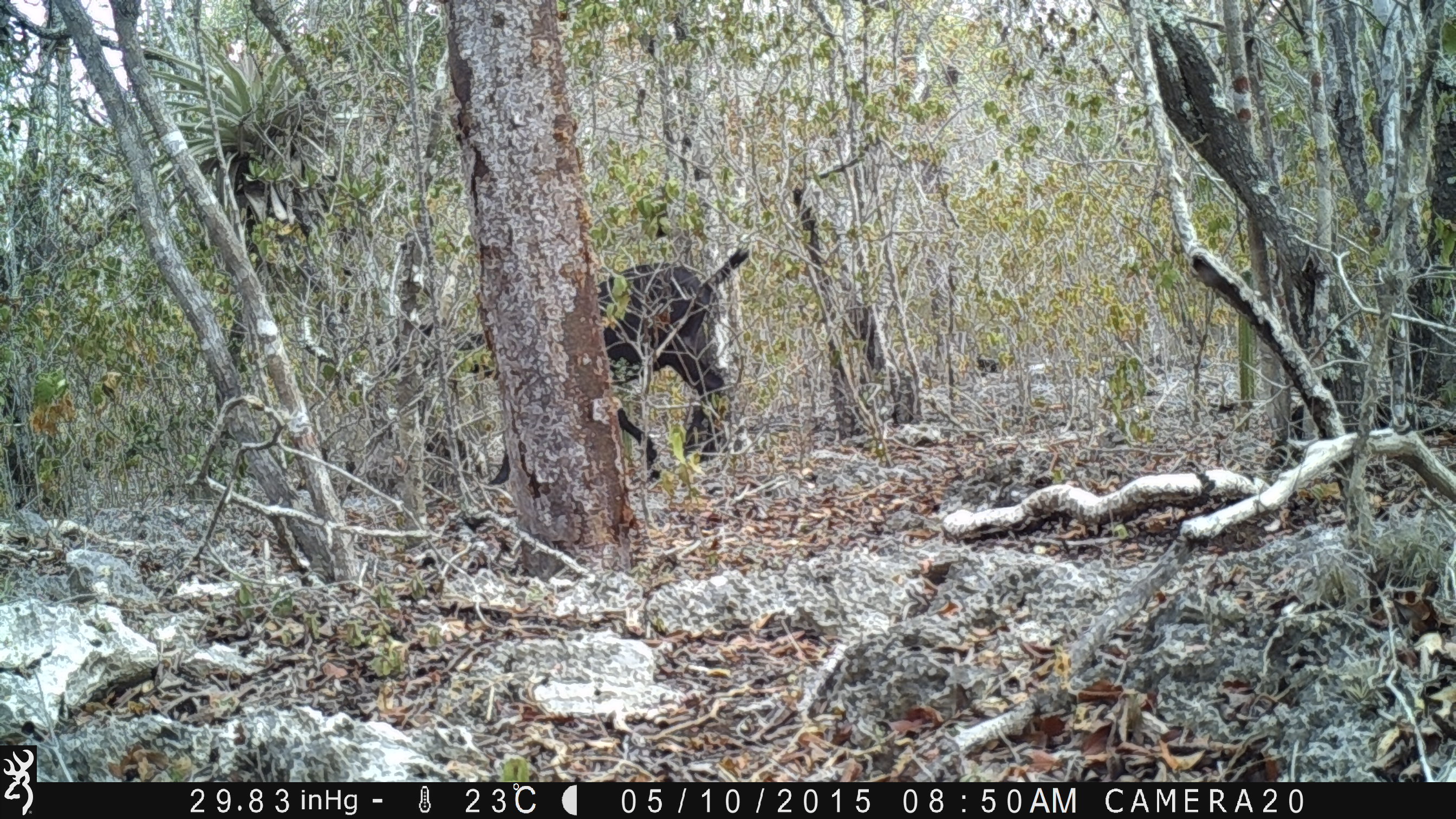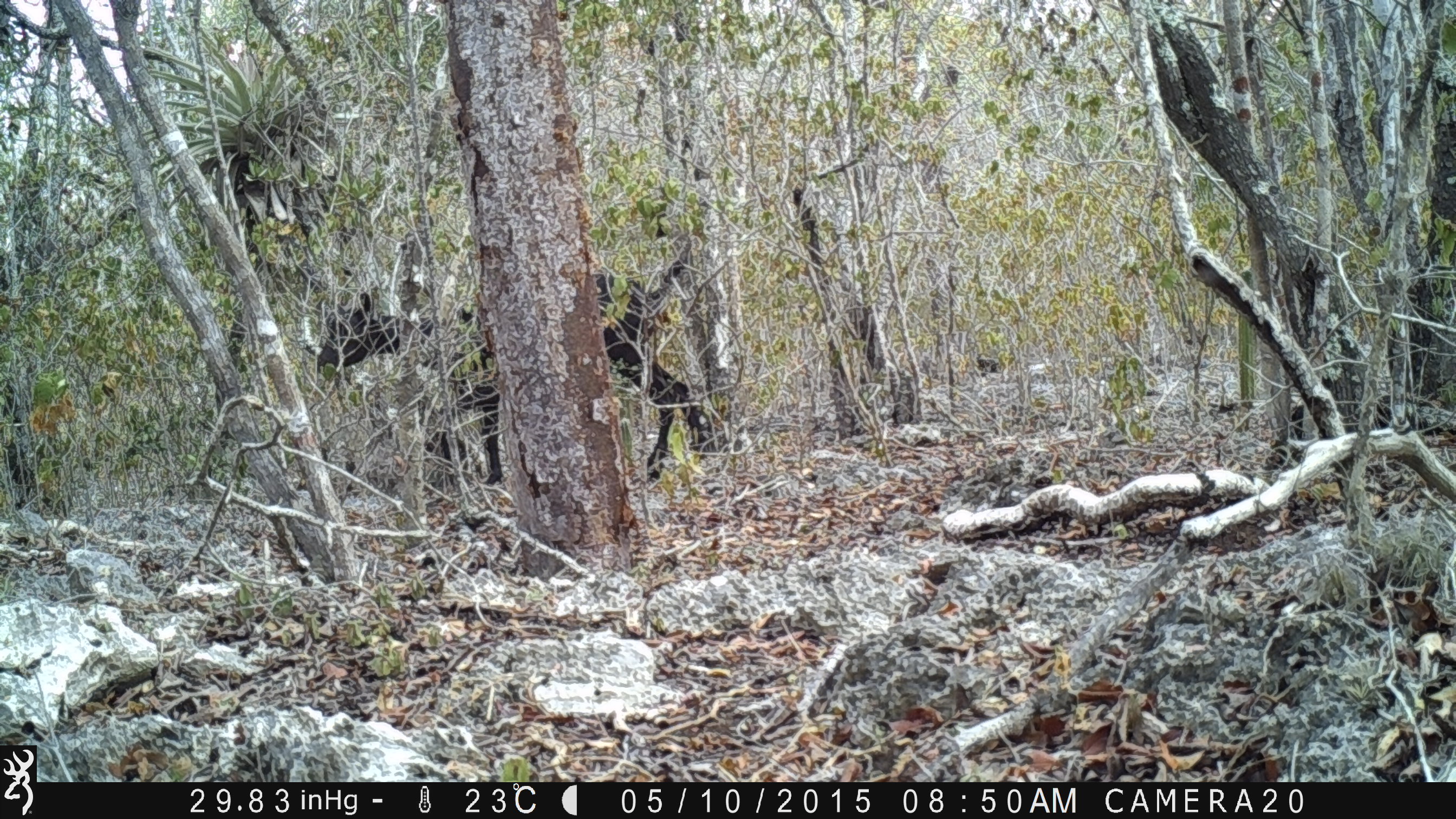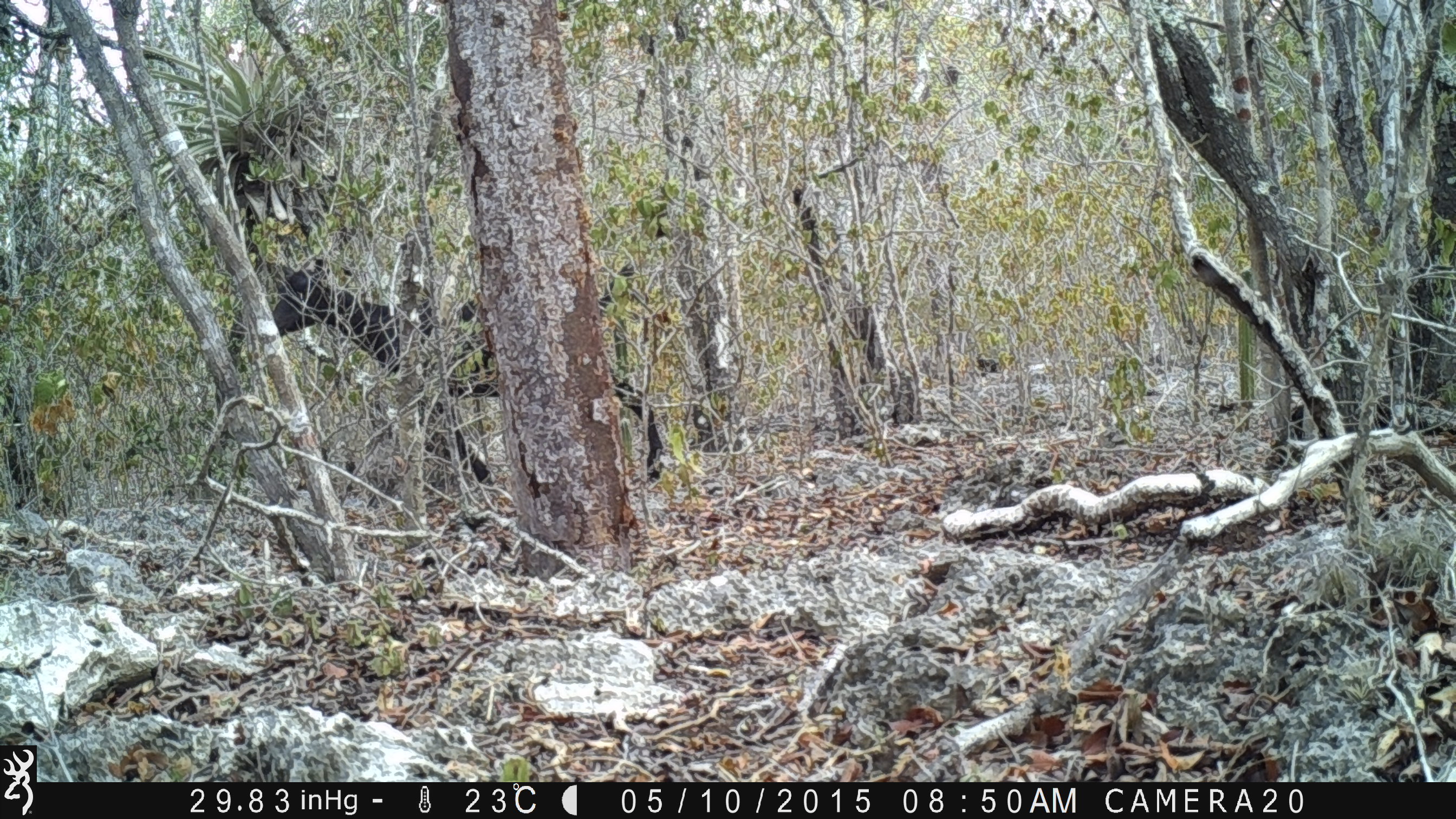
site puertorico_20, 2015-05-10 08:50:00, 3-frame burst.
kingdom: Animalia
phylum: Chordata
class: Mammalia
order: Artiodactyla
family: Bovidae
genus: Capra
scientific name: Capra hircus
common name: goat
Goat (Capra hircus).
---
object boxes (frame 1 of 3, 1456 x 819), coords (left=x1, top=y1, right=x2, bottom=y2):
goat: (left=586, top=241, right=753, bottom=486)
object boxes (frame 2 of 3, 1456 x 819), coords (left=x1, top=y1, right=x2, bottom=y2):
goat: (left=313, top=229, right=723, bottom=511)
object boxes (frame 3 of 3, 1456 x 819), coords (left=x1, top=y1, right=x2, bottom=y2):
goat: (left=257, top=246, right=664, bottom=479)